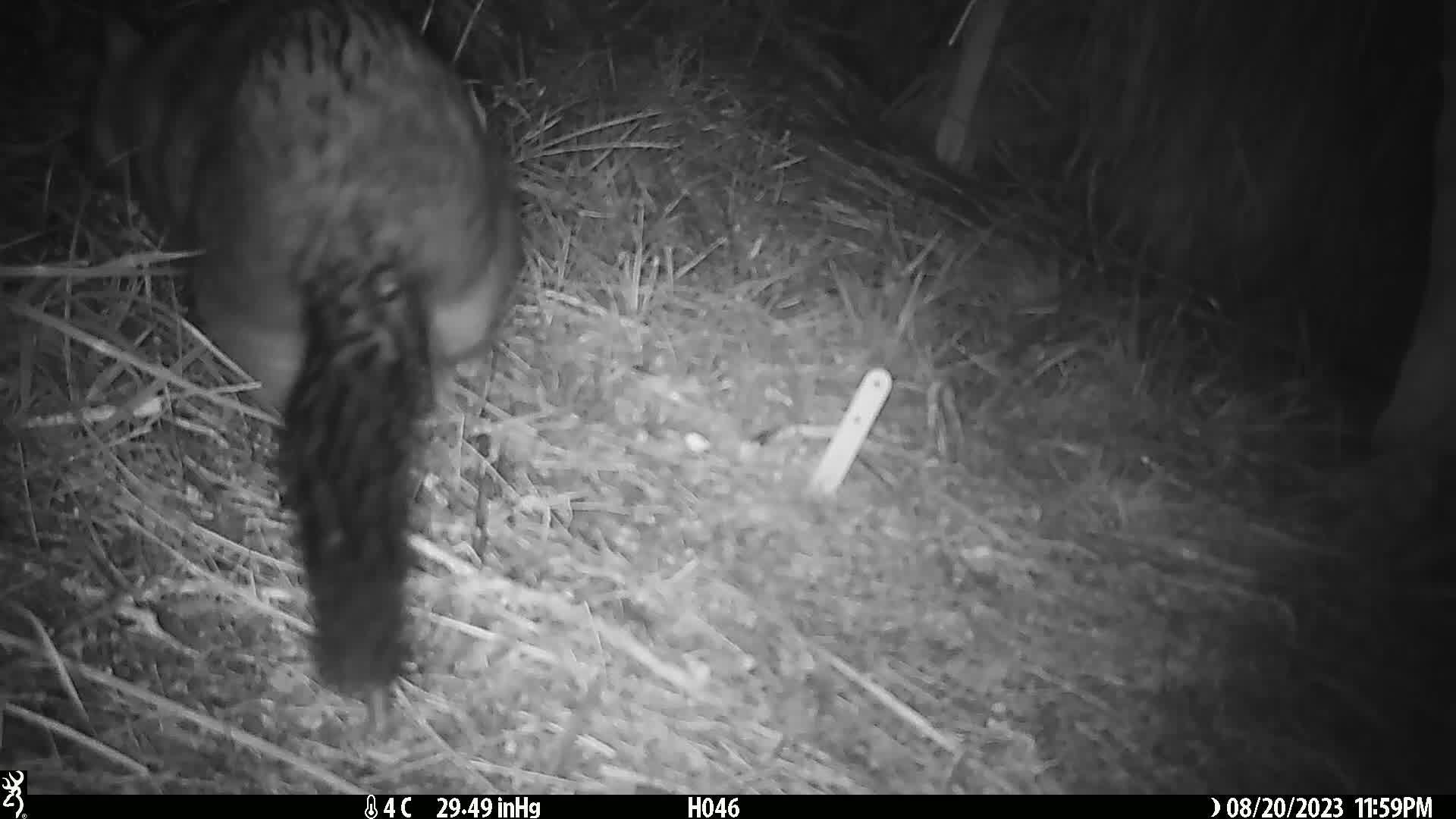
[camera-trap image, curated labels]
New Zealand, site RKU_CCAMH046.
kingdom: Animalia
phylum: Chordata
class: Mammalia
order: Diprotodontia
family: Phalangeridae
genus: Trichosurus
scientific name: Trichosurus vulpecula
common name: common brushtail possum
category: possum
Possum (common brushtail possum) (Trichosurus vulpecula).